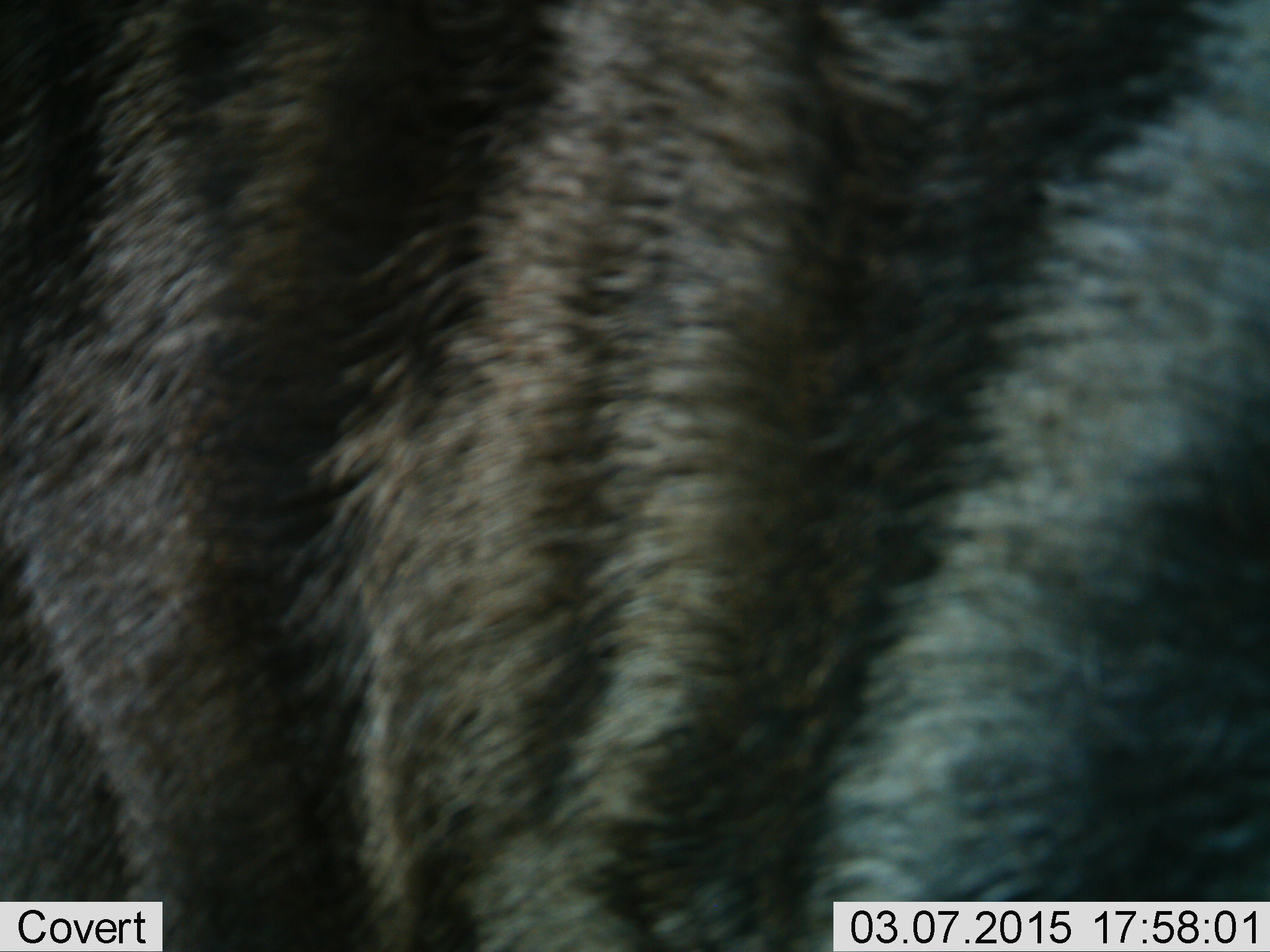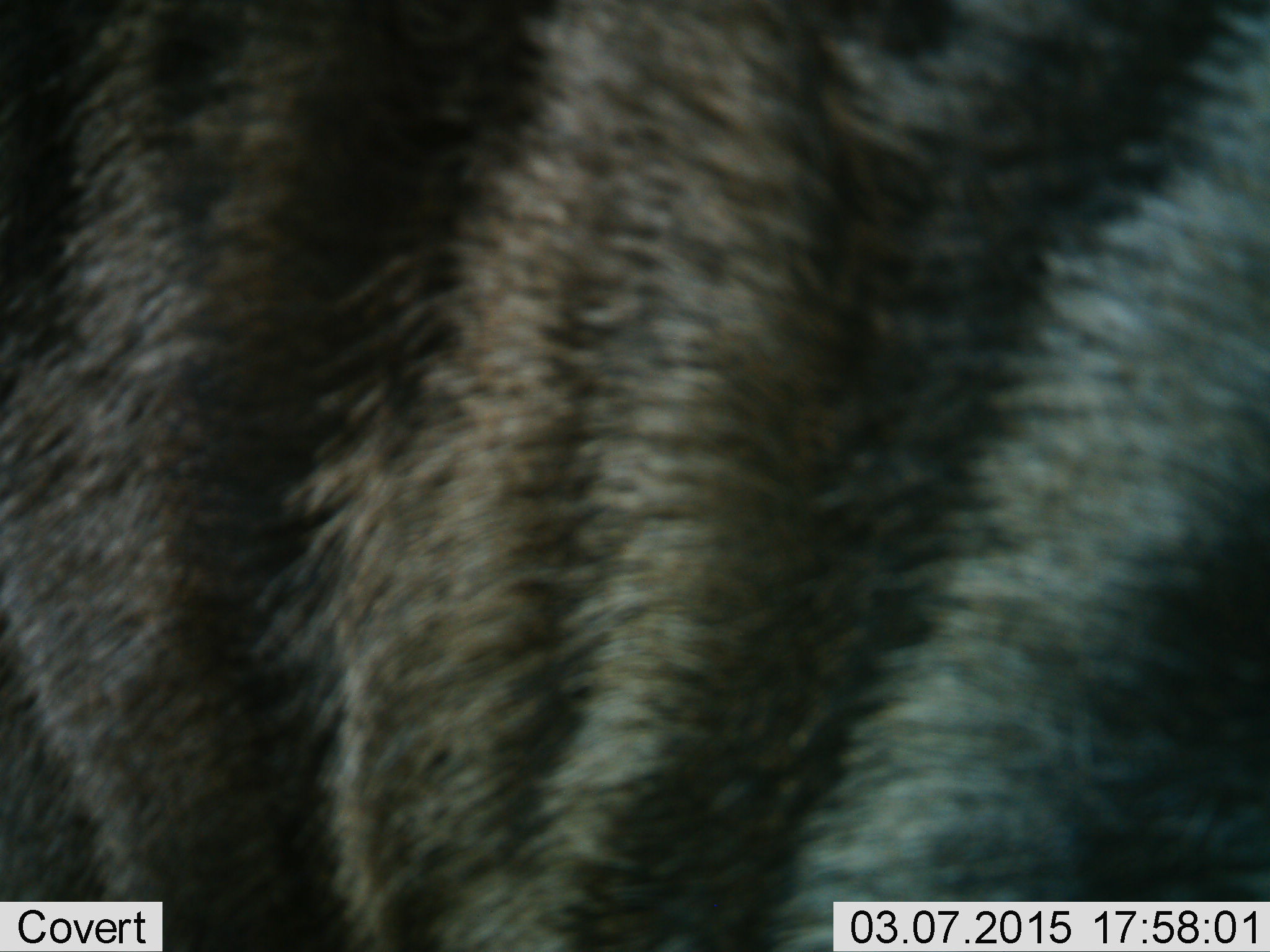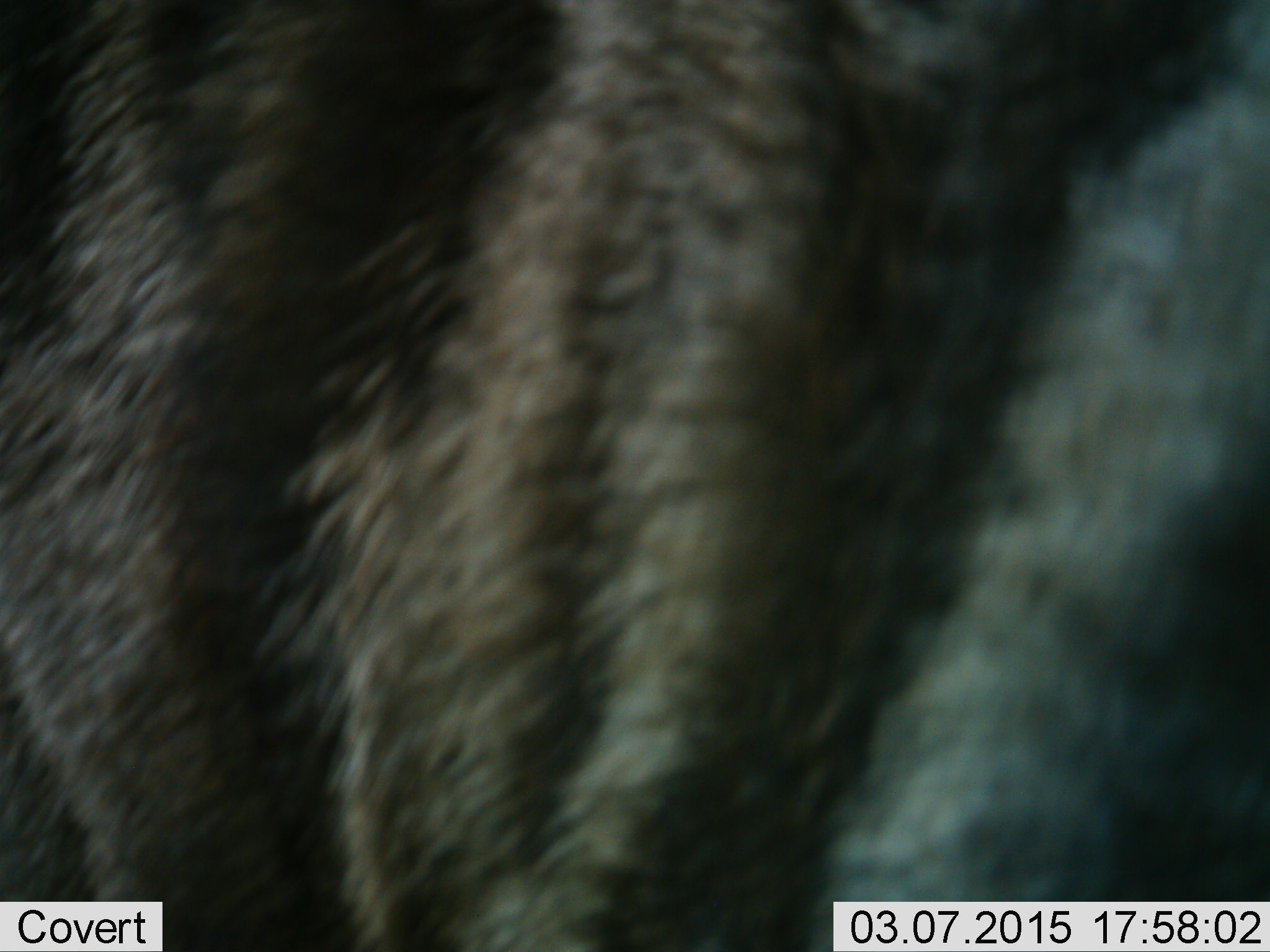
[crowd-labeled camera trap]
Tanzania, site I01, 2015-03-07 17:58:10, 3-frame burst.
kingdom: Animalia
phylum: Chordata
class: Mammalia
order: Artiodactyla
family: Bovidae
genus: Connochaetes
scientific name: Connochaetes taurinus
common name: blue wildebeest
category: wildebeest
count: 1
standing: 100%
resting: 0%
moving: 0%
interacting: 0%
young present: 0%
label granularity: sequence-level